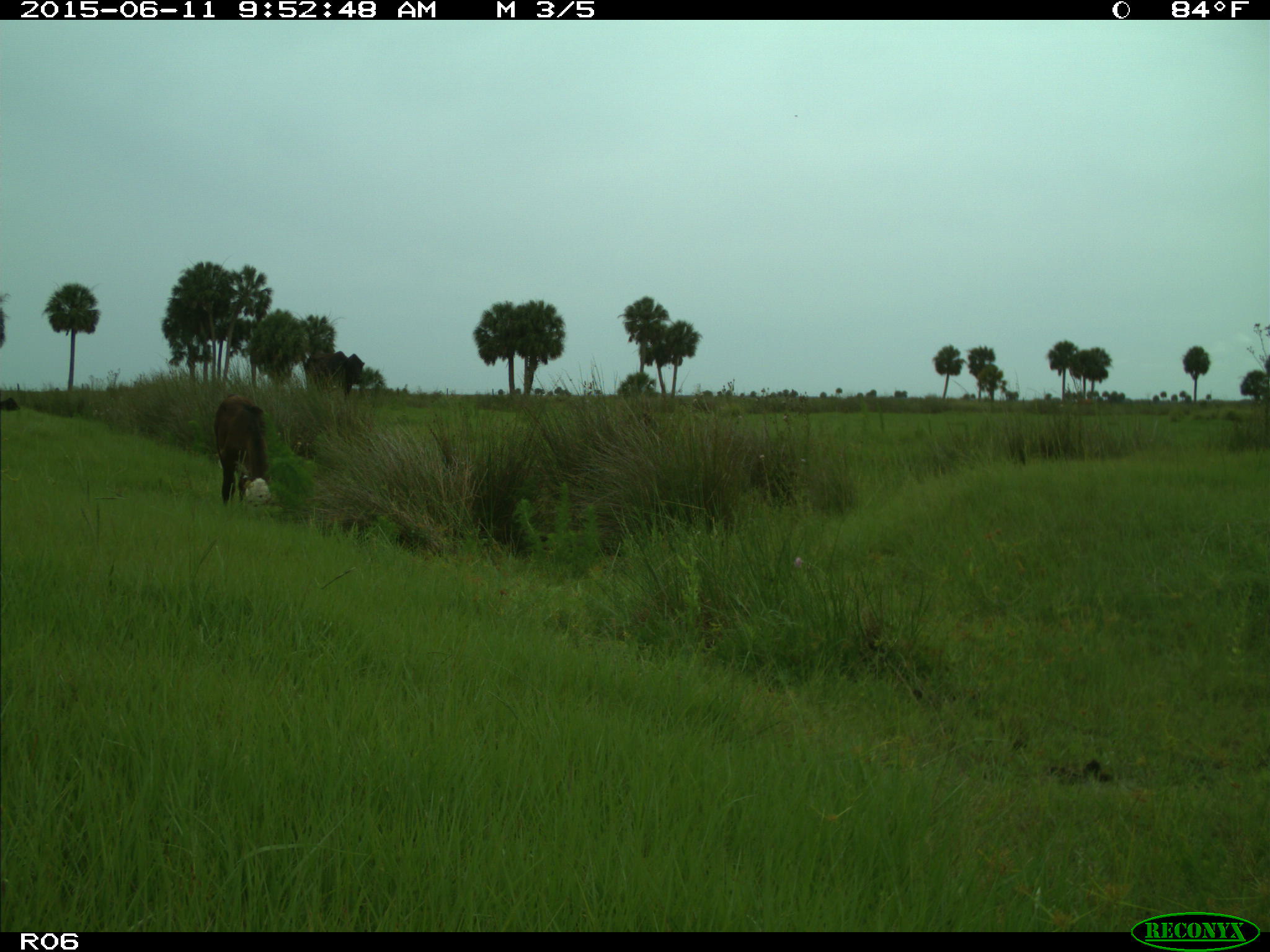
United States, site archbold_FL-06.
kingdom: Animalia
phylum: Chordata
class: Mammalia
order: Artiodactyla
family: Bovidae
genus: Bos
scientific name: Bos taurus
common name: domestic cow